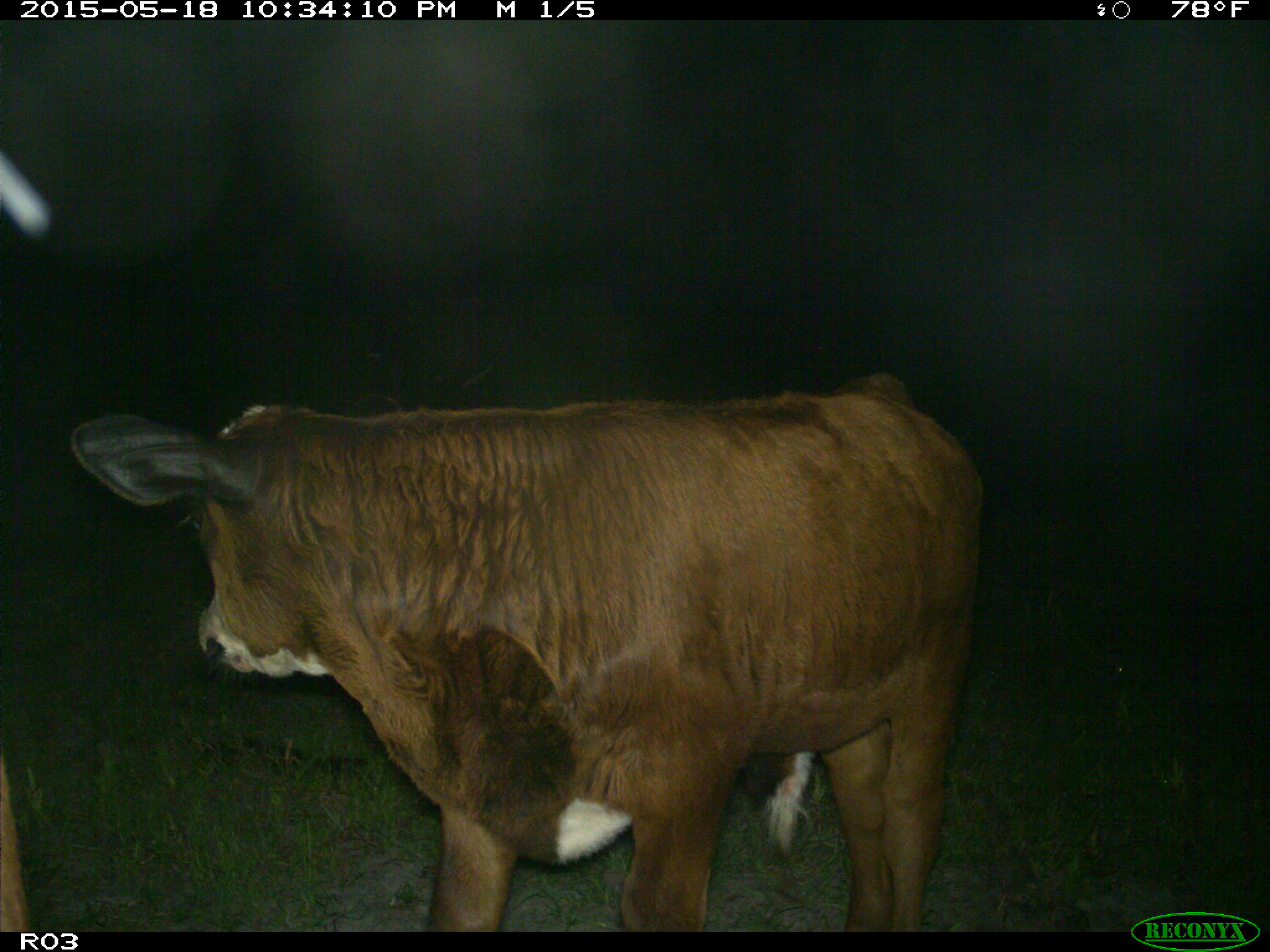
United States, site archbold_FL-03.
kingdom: Animalia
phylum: Chordata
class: Mammalia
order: Artiodactyla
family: Bovidae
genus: Bos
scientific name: Bos taurus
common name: domestic cow